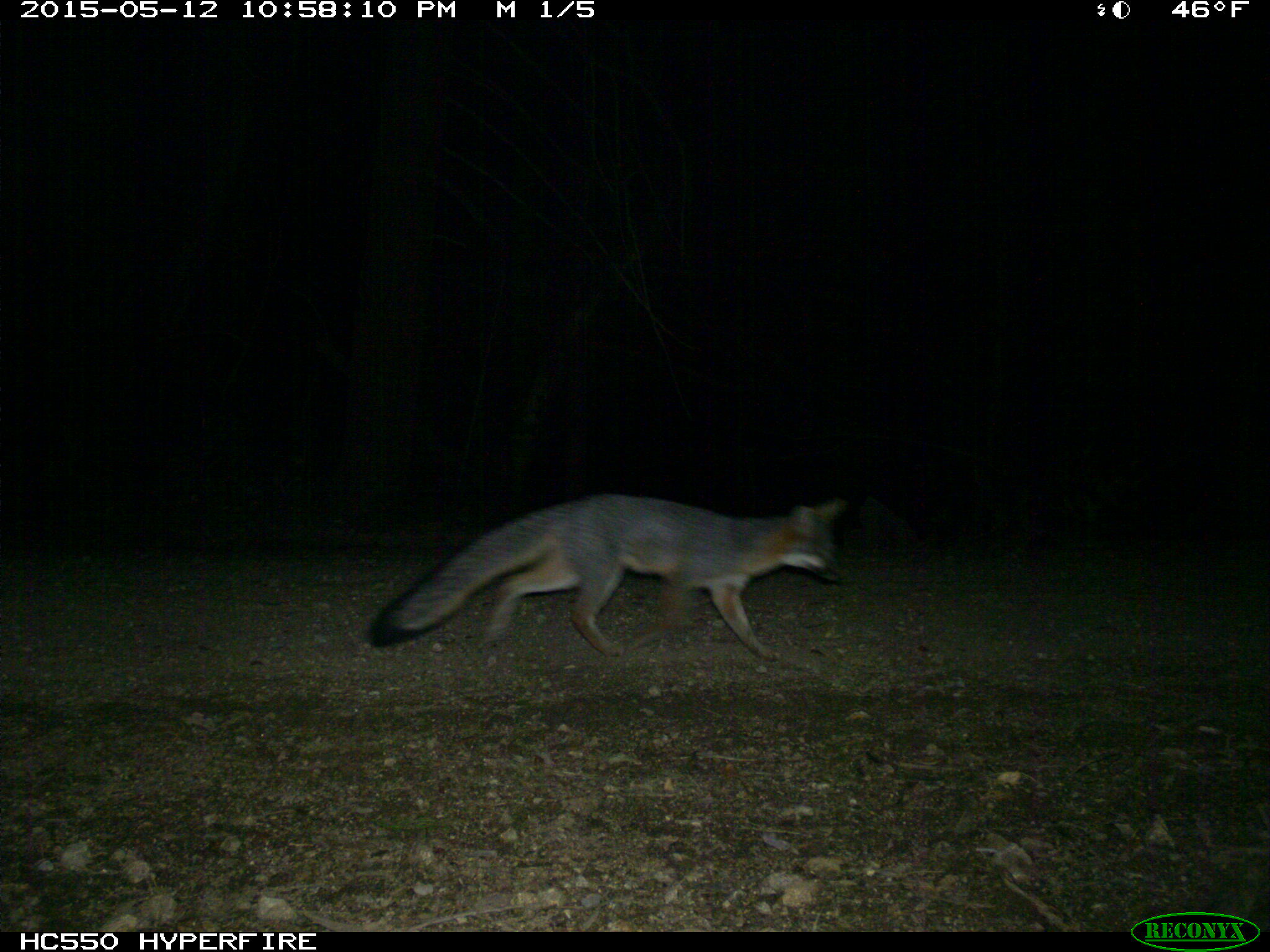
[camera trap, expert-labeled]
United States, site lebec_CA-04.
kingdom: Animalia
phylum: Chordata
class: Mammalia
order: Carnivora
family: Canidae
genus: Urocyon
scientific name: Urocyon cinereoargenteus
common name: gray fox